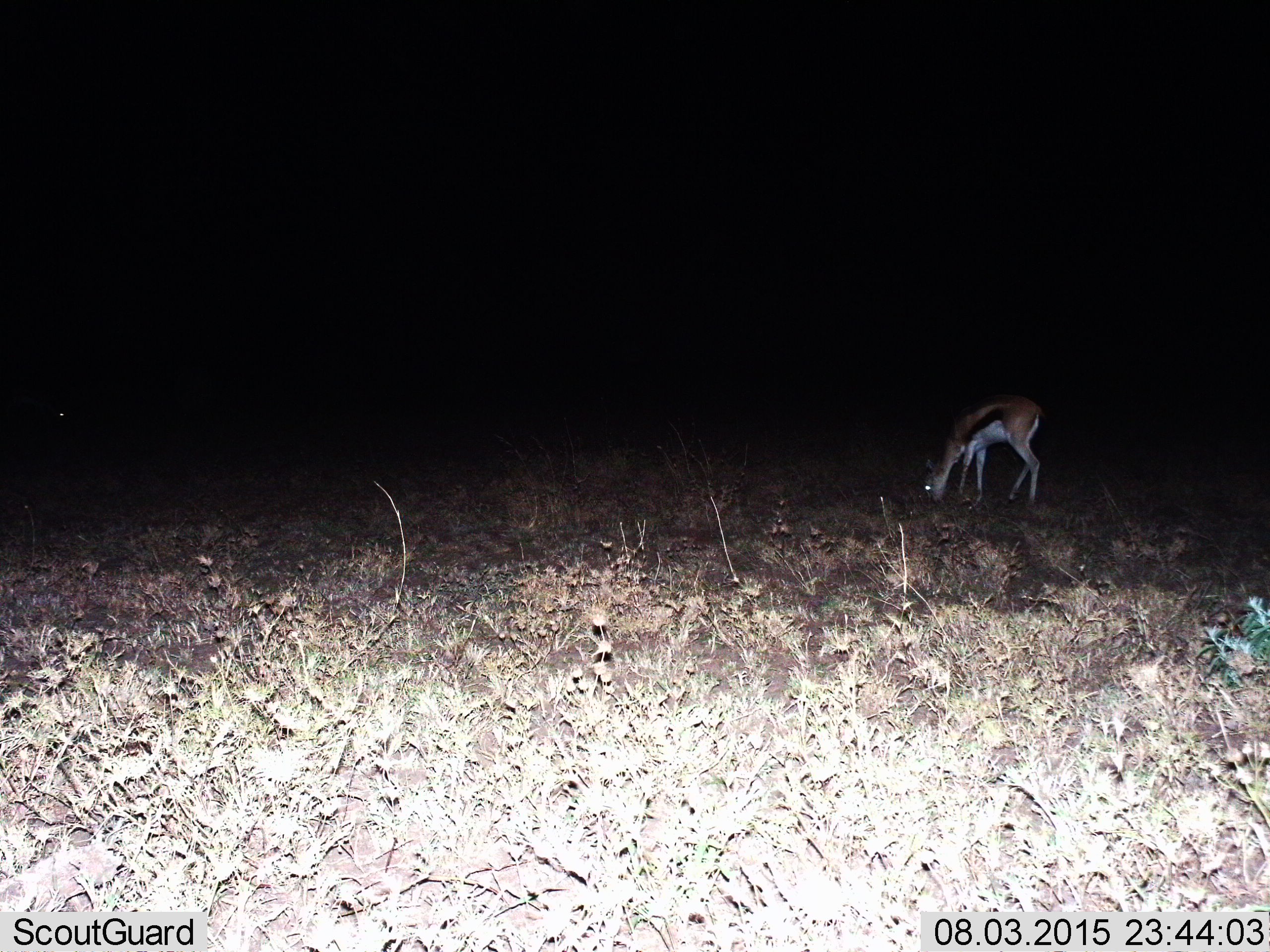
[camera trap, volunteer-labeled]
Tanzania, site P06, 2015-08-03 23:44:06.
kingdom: Animalia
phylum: Chordata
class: Mammalia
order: Artiodactyla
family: Bovidae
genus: Eudorcas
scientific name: Eudorcas thomsonii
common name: thomson's gazelle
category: gazellethomsons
Gazellethomsons (thomson's gazelle) (Eudorcas thomsonii), count 1. Behavior (volunteer vote fractions): standing 0%, resting 0%, moving 0%, interacting 0%. Young present (vote fraction): 17%. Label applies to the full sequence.